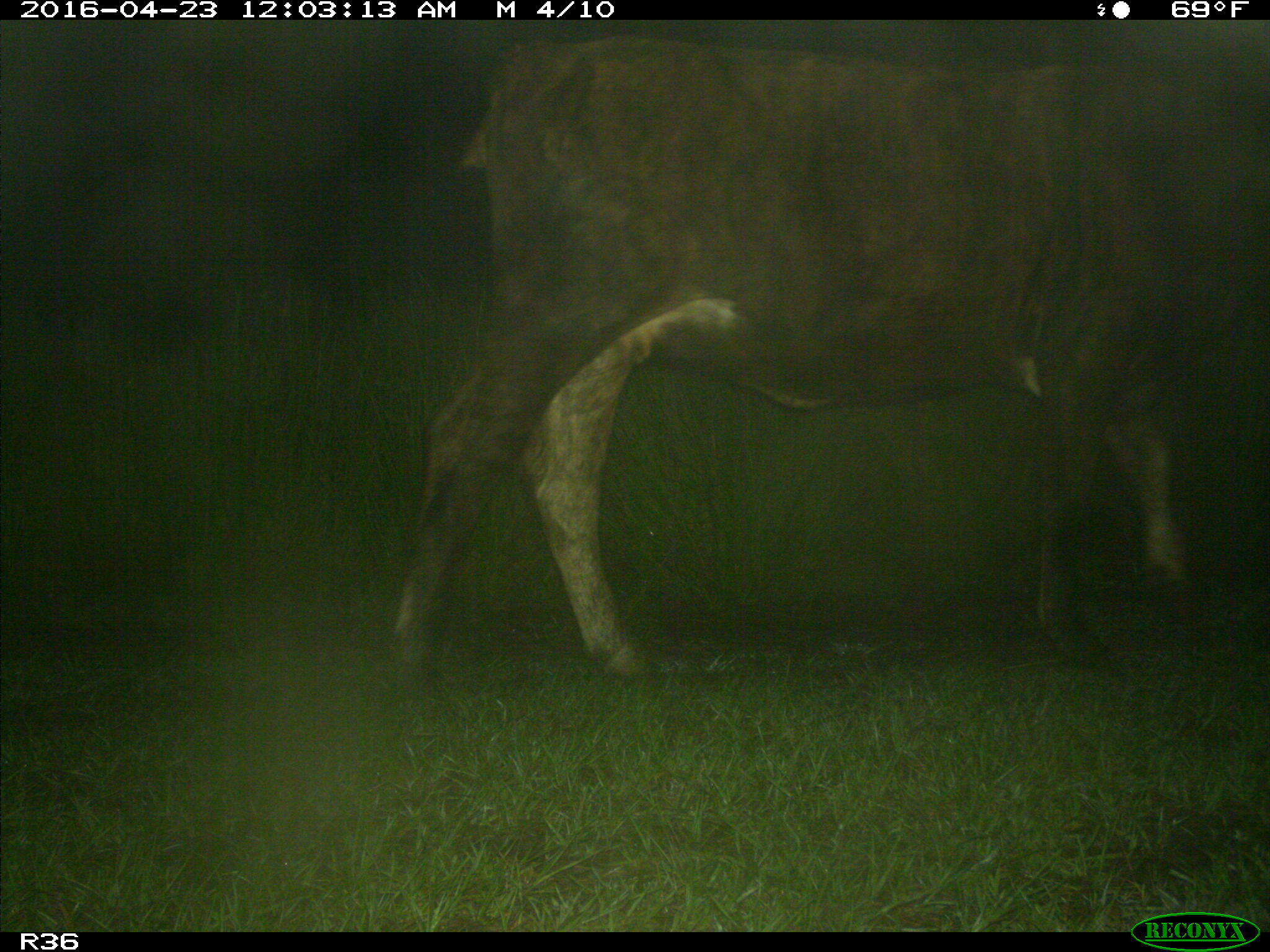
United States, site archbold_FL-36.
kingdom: Animalia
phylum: Chordata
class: Mammalia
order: Artiodactyla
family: Bovidae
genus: Bos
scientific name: Bos taurus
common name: domestic cow